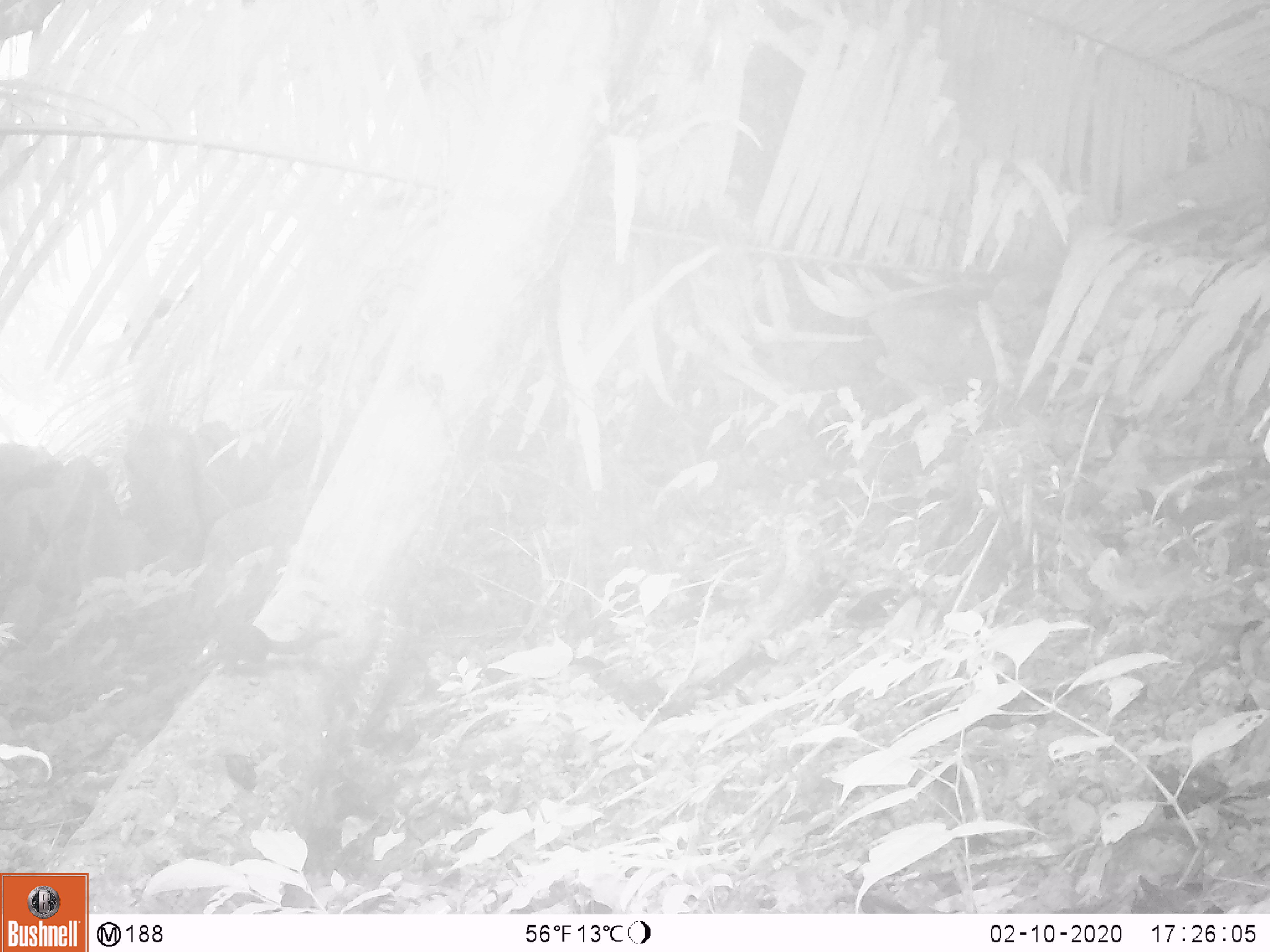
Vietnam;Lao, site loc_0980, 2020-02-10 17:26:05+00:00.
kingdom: Animalia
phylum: Chordata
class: Mammalia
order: Scandentia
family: Tupaiidae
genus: Tupaia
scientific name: Tupaia belangeri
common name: northern treeshrew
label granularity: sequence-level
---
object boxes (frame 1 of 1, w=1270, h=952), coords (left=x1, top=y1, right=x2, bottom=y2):
northern treeshrew: (left=192, top=622, right=338, bottom=675)